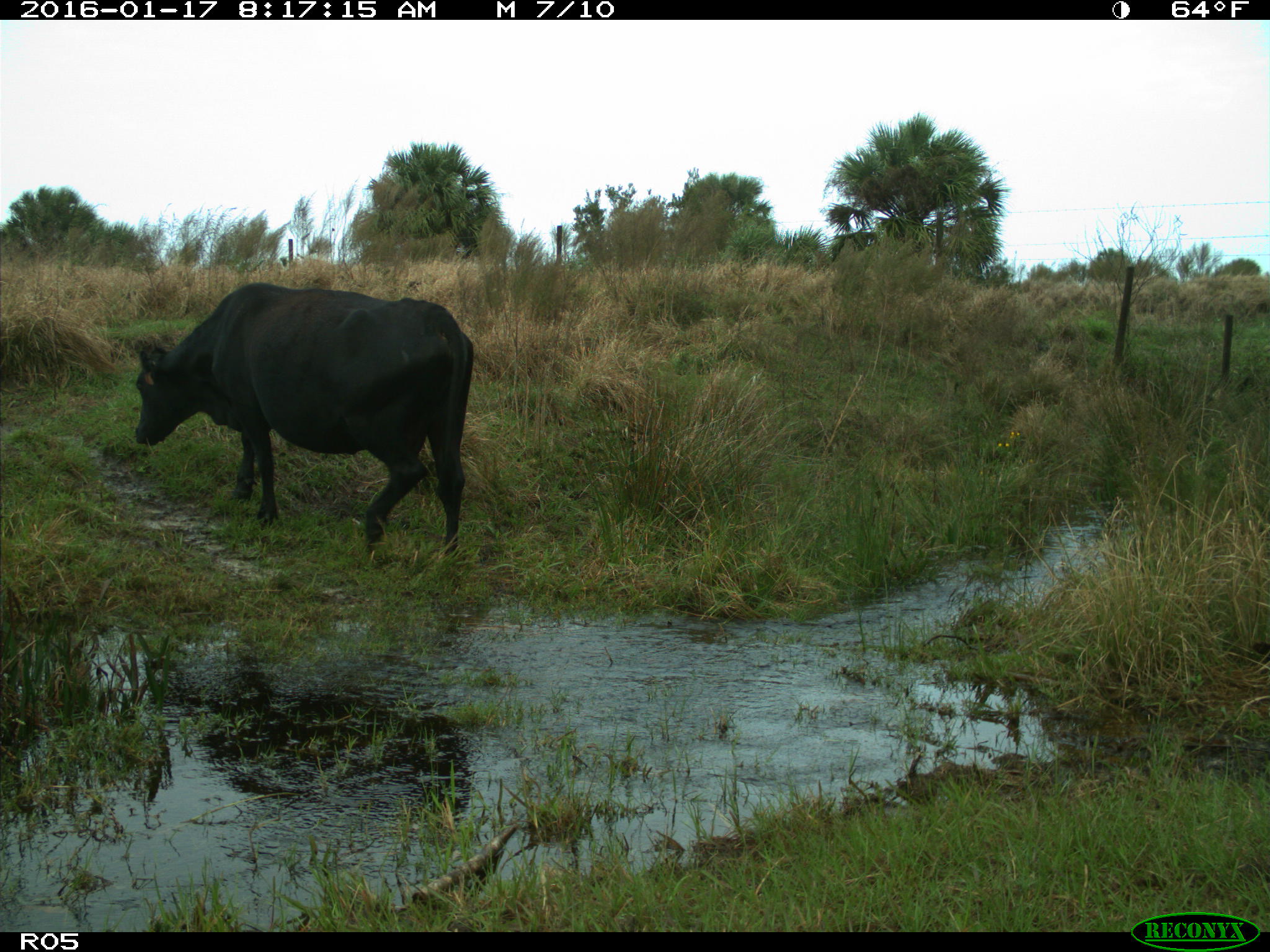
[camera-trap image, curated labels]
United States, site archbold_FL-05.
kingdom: Animalia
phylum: Chordata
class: Mammalia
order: Artiodactyla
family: Bovidae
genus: Bos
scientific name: Bos taurus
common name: domestic cow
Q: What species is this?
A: Bos taurus (domestic cow).